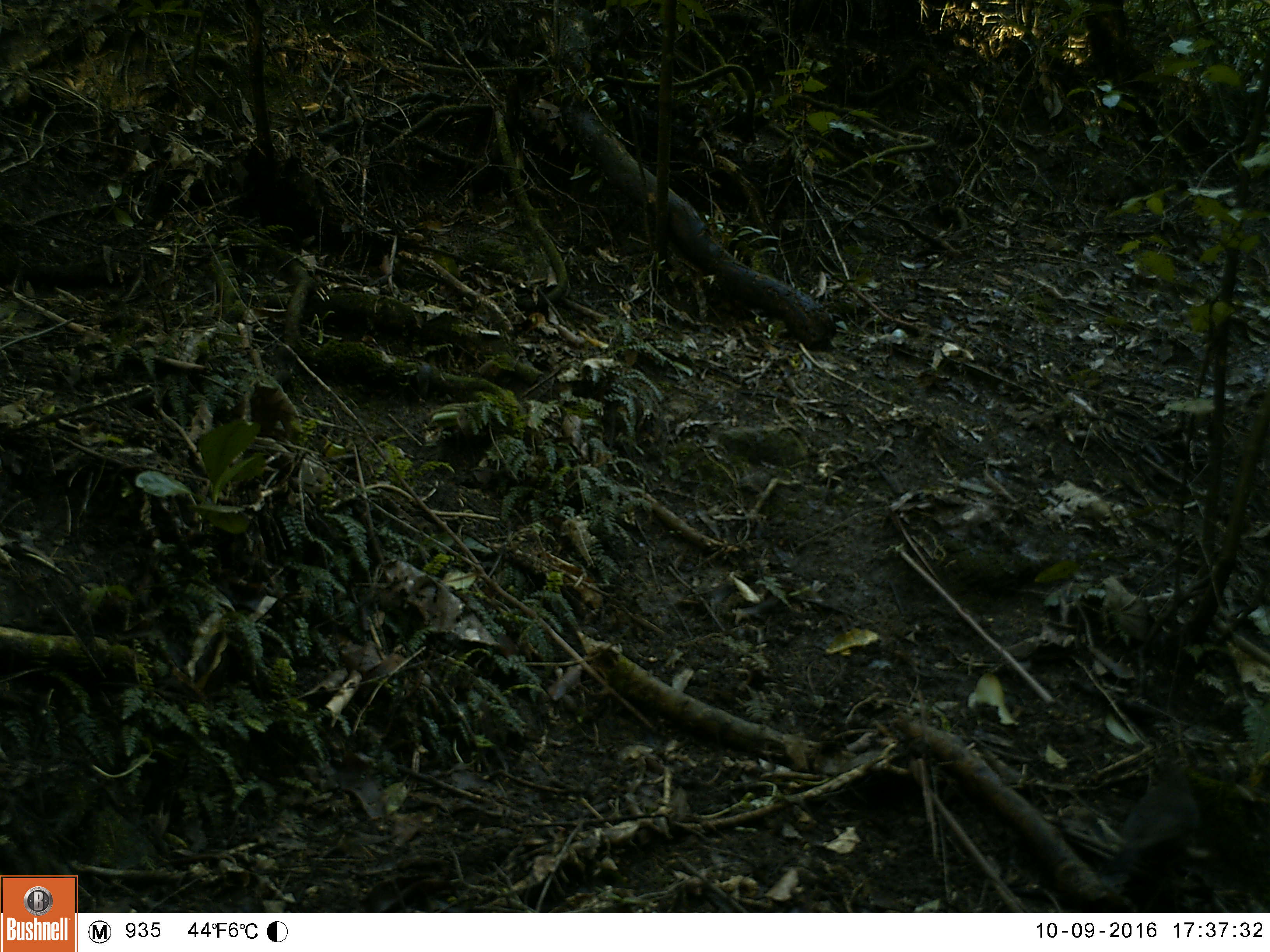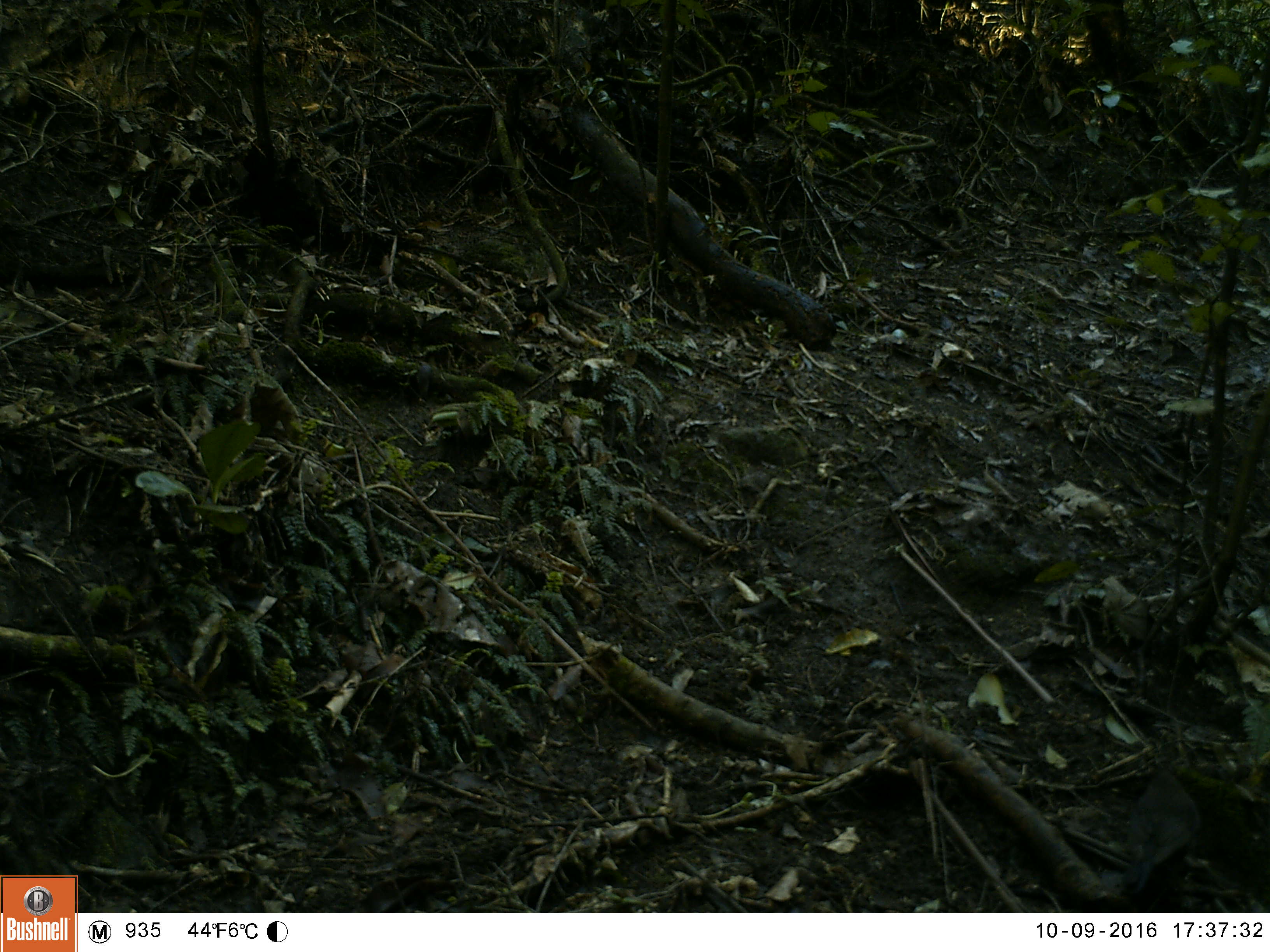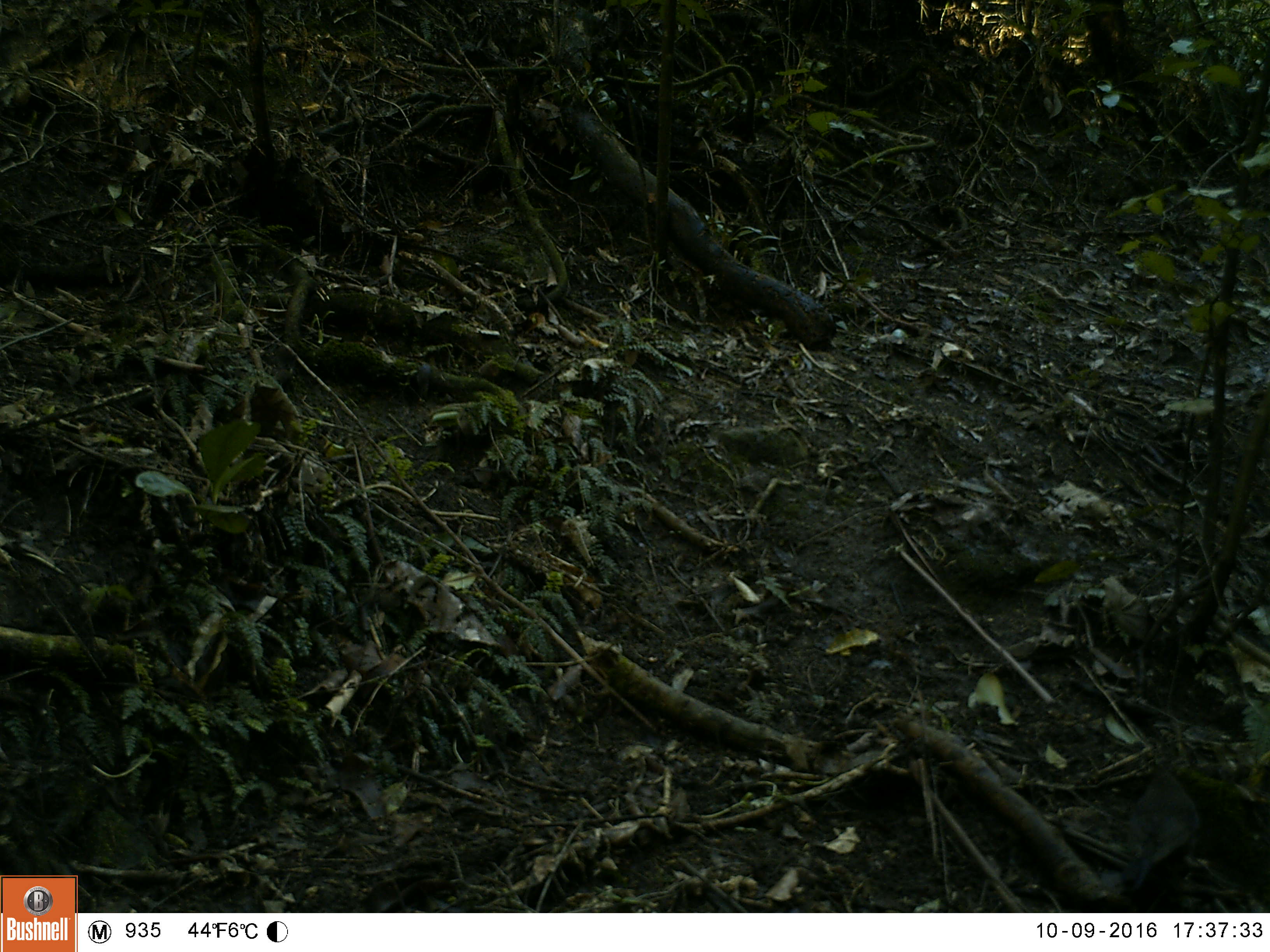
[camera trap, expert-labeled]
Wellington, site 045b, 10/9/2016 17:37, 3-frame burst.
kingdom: Animalia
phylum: Chordata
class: Aves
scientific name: Aves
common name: bird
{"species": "bird (Aves)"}